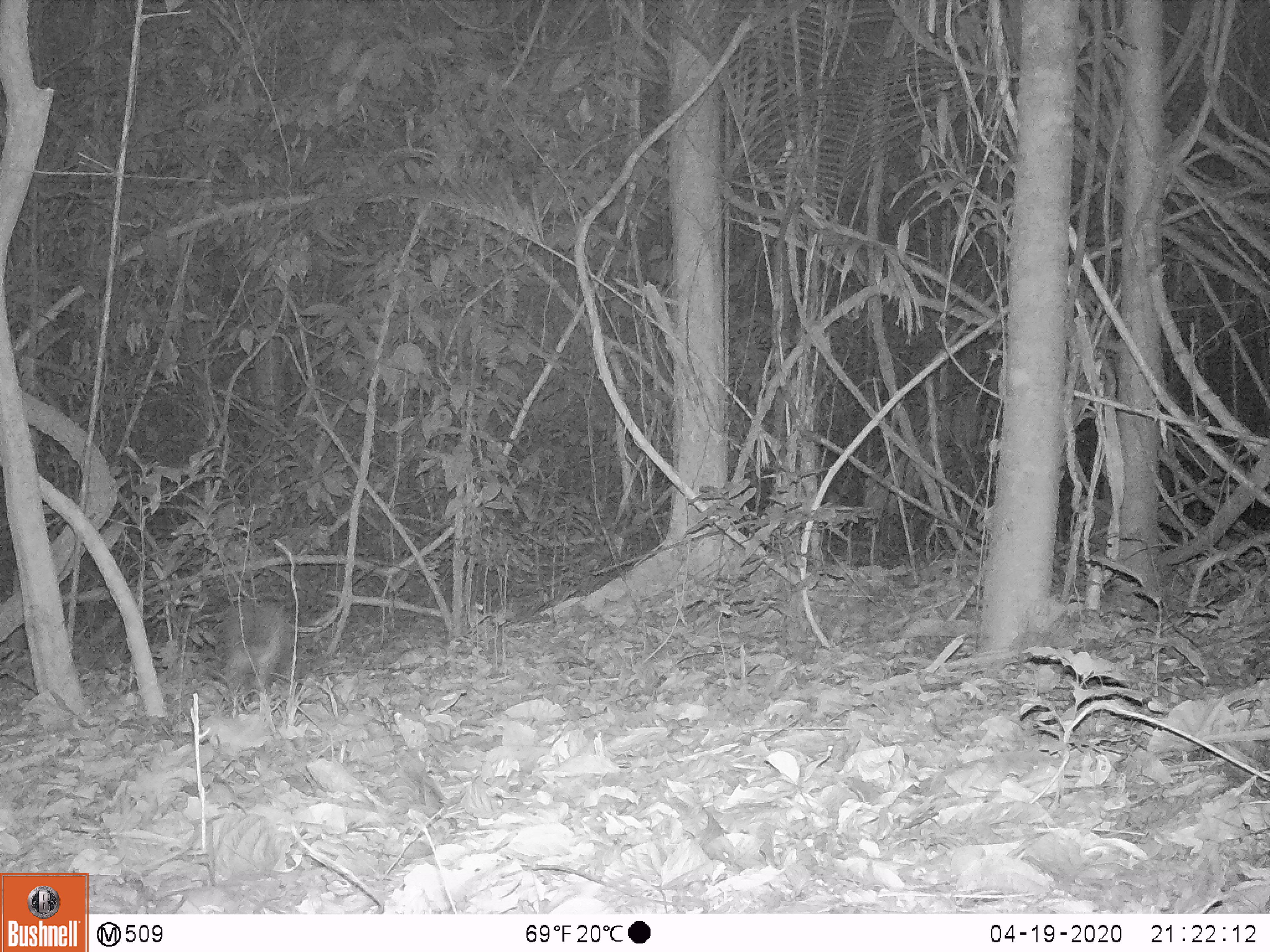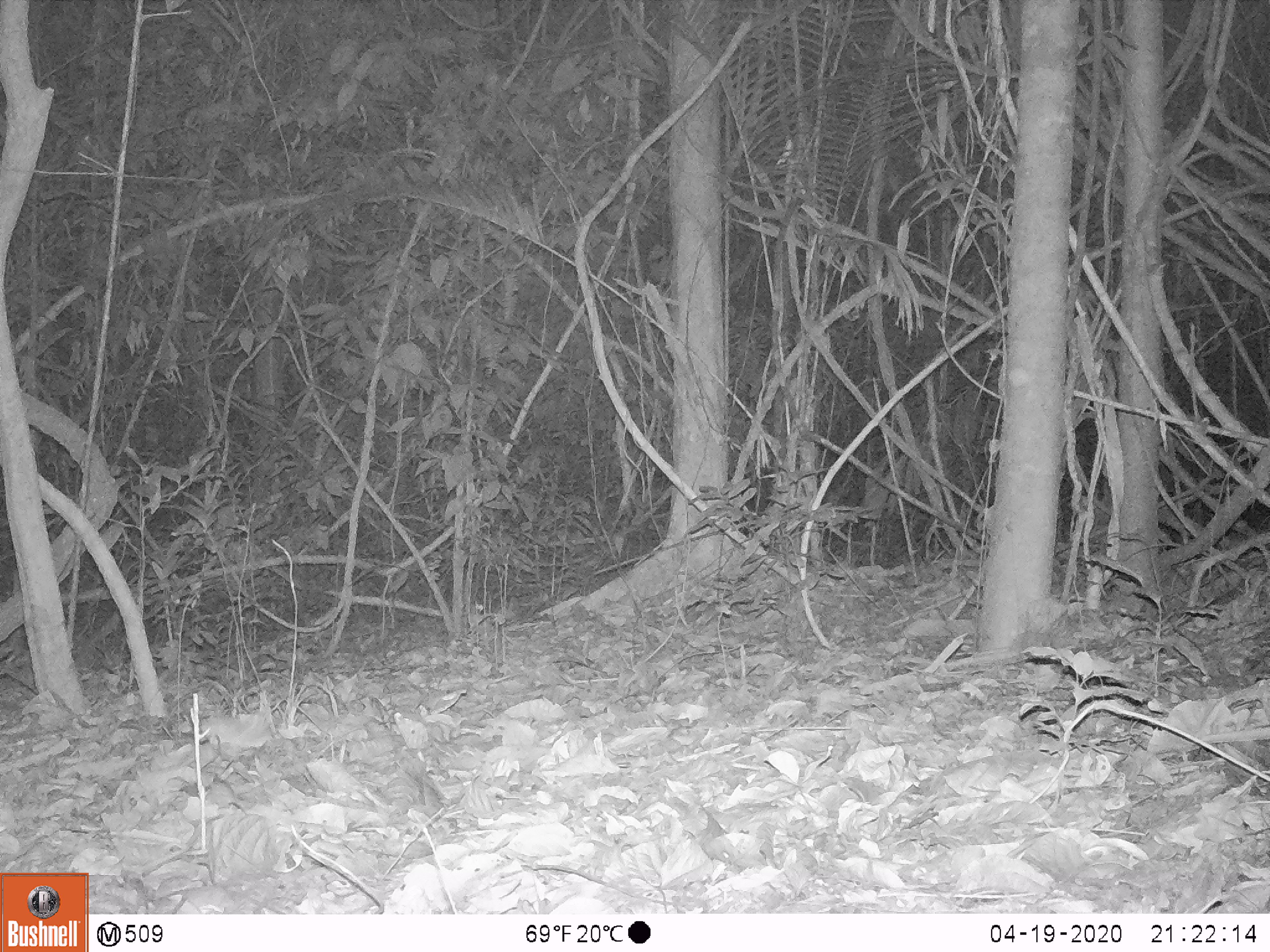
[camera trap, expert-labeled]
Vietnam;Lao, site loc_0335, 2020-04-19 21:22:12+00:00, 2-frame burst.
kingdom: Animalia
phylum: Chordata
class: Mammalia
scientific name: Mammalia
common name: mammal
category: unidentified small mammal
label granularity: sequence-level